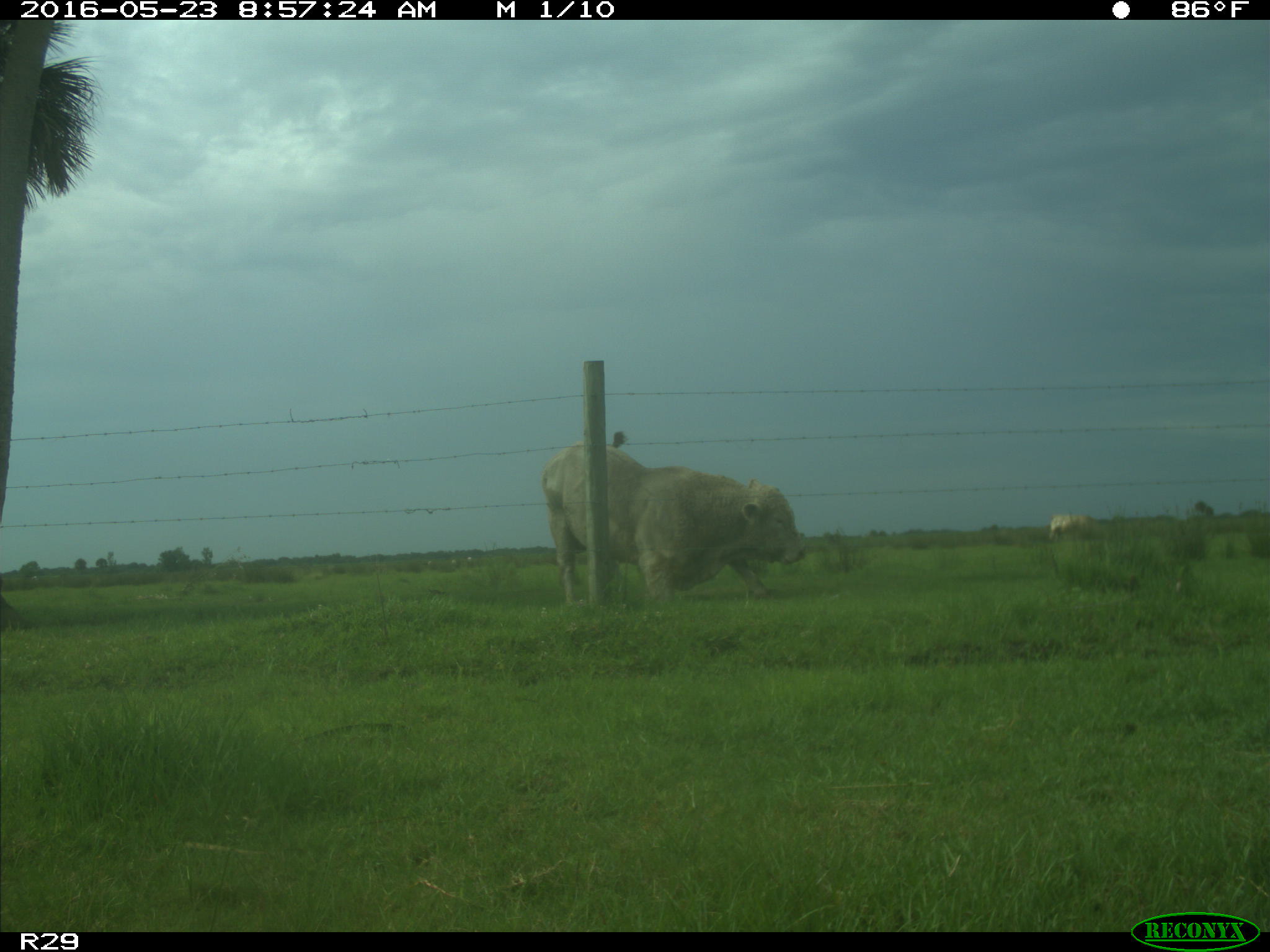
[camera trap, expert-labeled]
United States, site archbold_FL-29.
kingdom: Animalia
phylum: Chordata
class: Mammalia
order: Artiodactyla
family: Bovidae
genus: Bos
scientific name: Bos taurus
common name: domestic cow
Bos taurus (domestic cow).